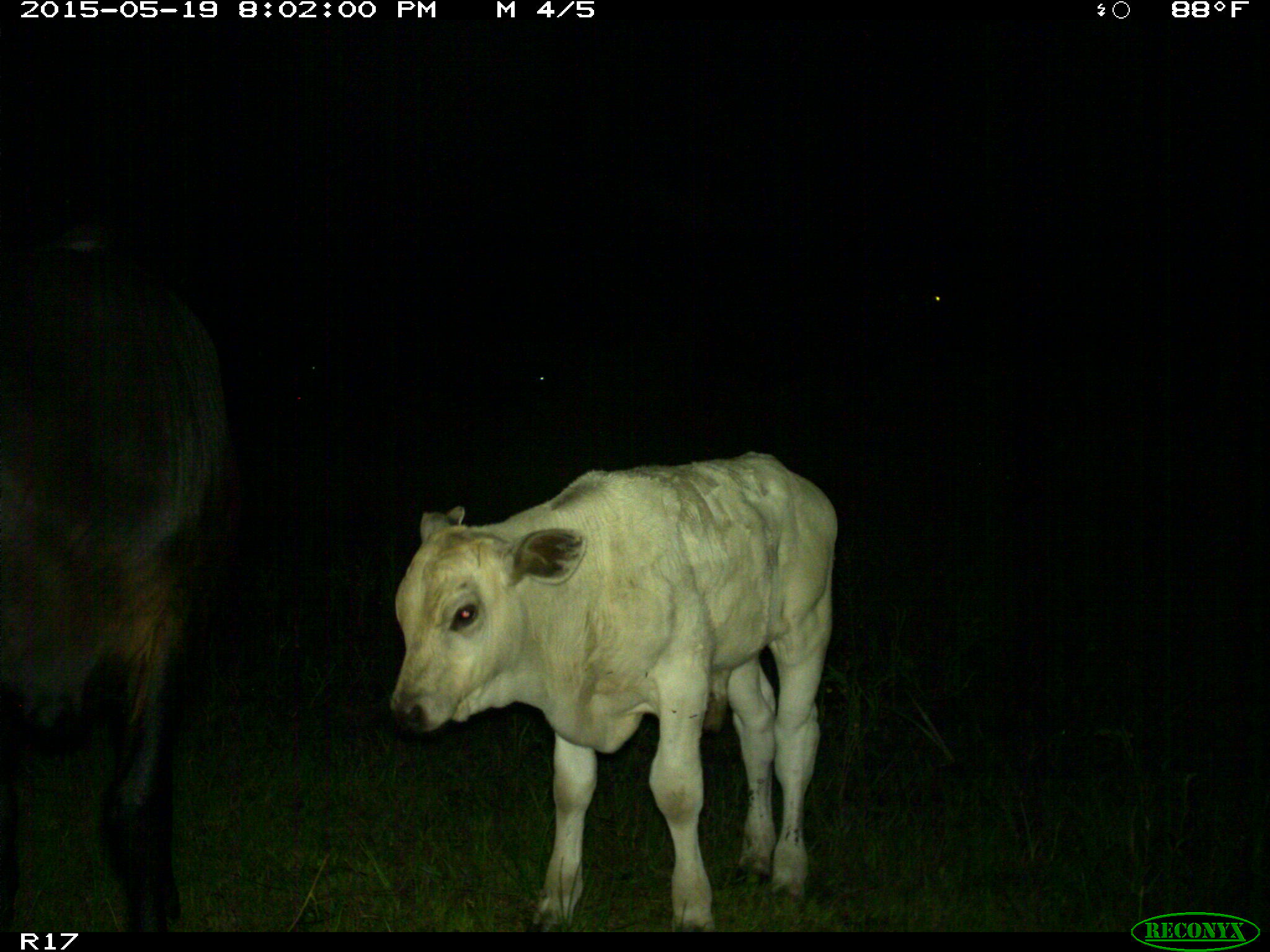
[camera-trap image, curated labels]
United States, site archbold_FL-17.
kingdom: Animalia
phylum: Chordata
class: Mammalia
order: Artiodactyla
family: Bovidae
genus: Bos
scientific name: Bos taurus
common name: domestic cow